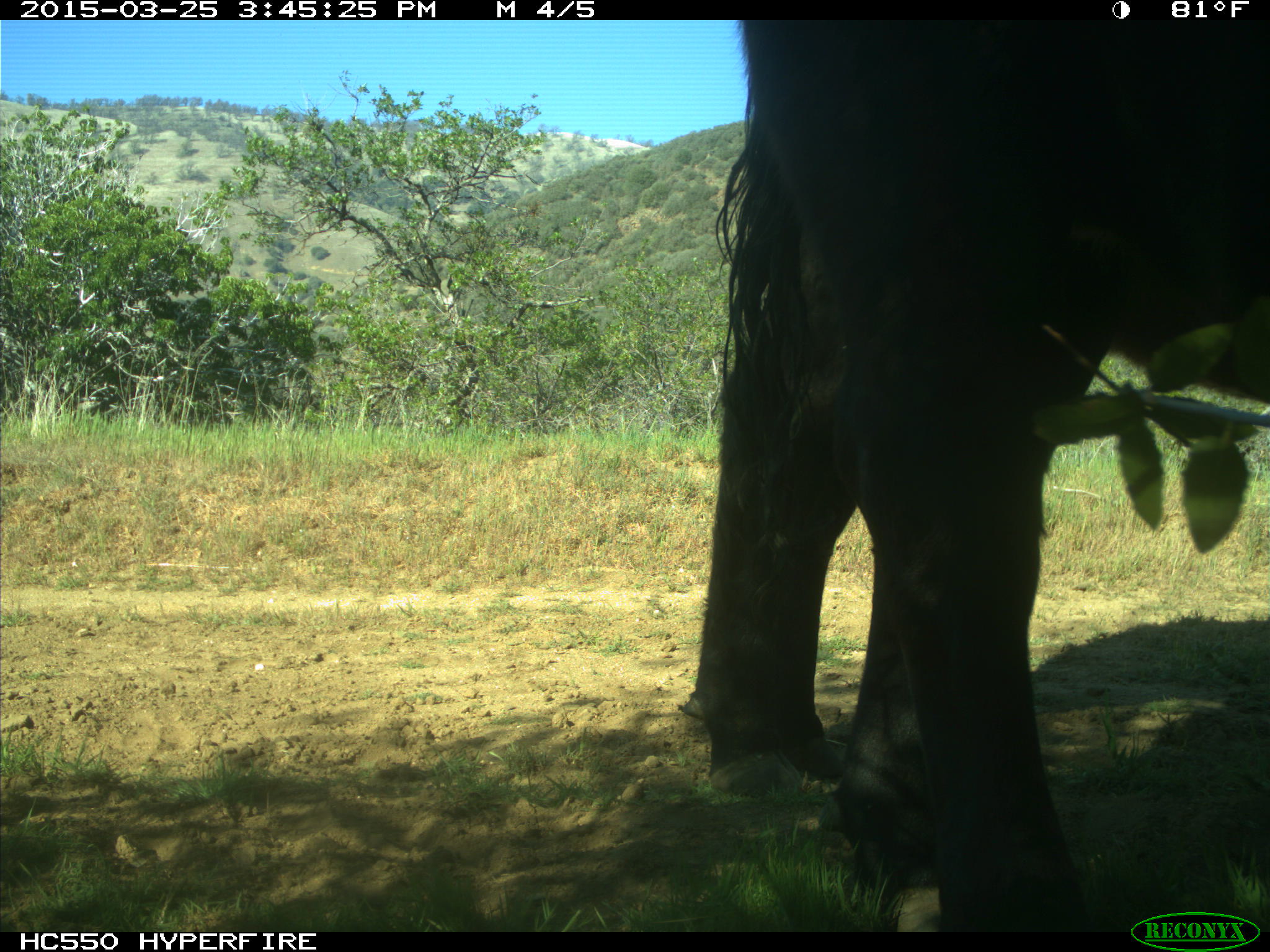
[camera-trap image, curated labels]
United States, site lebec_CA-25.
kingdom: Animalia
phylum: Chordata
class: Mammalia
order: Artiodactyla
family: Bovidae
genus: Bos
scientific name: Bos taurus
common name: domestic cow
Bos taurus (domestic cow).